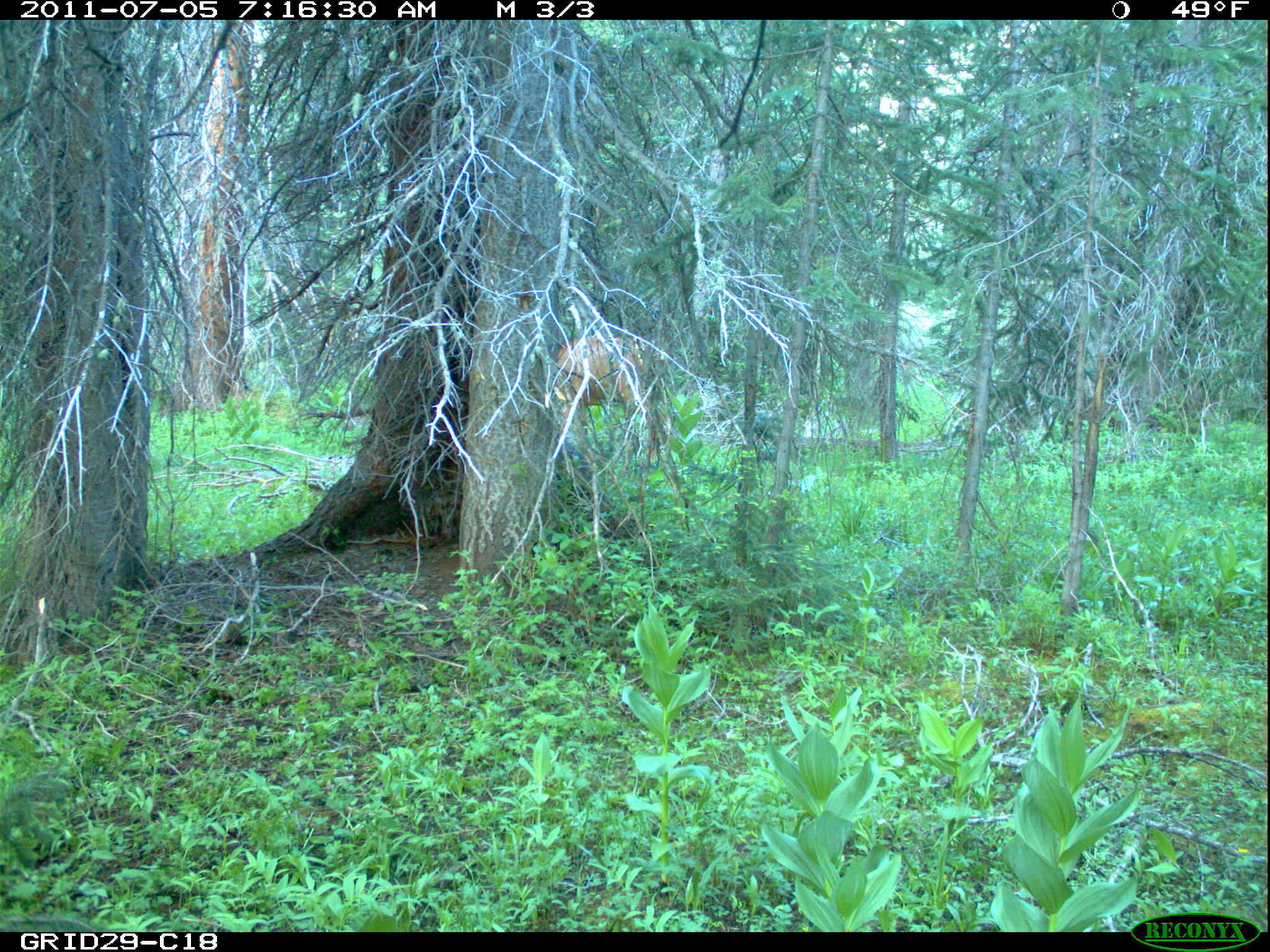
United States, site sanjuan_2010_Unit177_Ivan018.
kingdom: Animalia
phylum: Chordata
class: Mammalia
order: Artiodactyla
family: Cervidae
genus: Cervus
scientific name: Cervus elaphus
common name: red deer